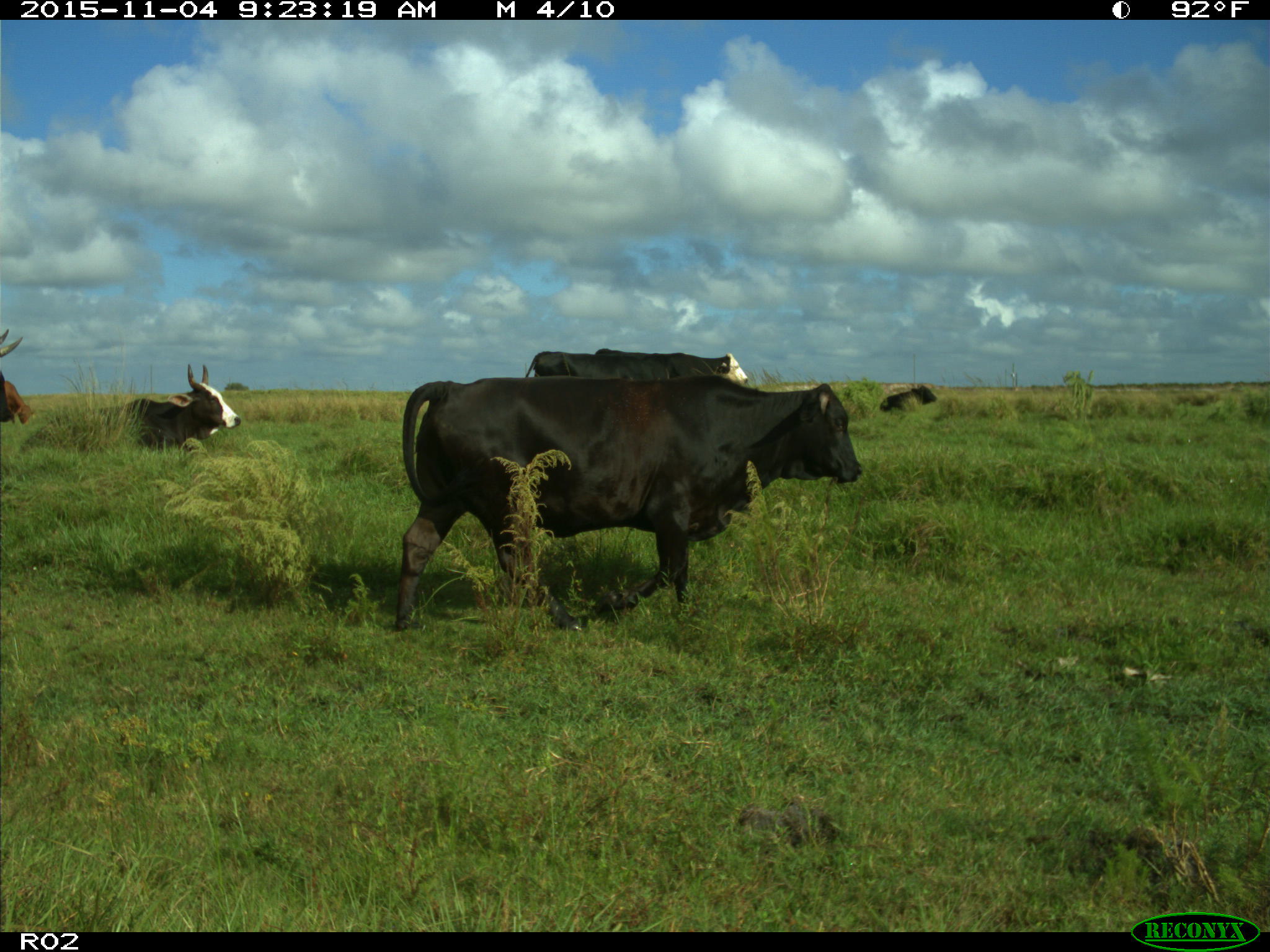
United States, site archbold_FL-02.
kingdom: Animalia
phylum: Chordata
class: Mammalia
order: Artiodactyla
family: Bovidae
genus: Bos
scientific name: Bos taurus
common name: domestic cow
Bos taurus (domestic cow).